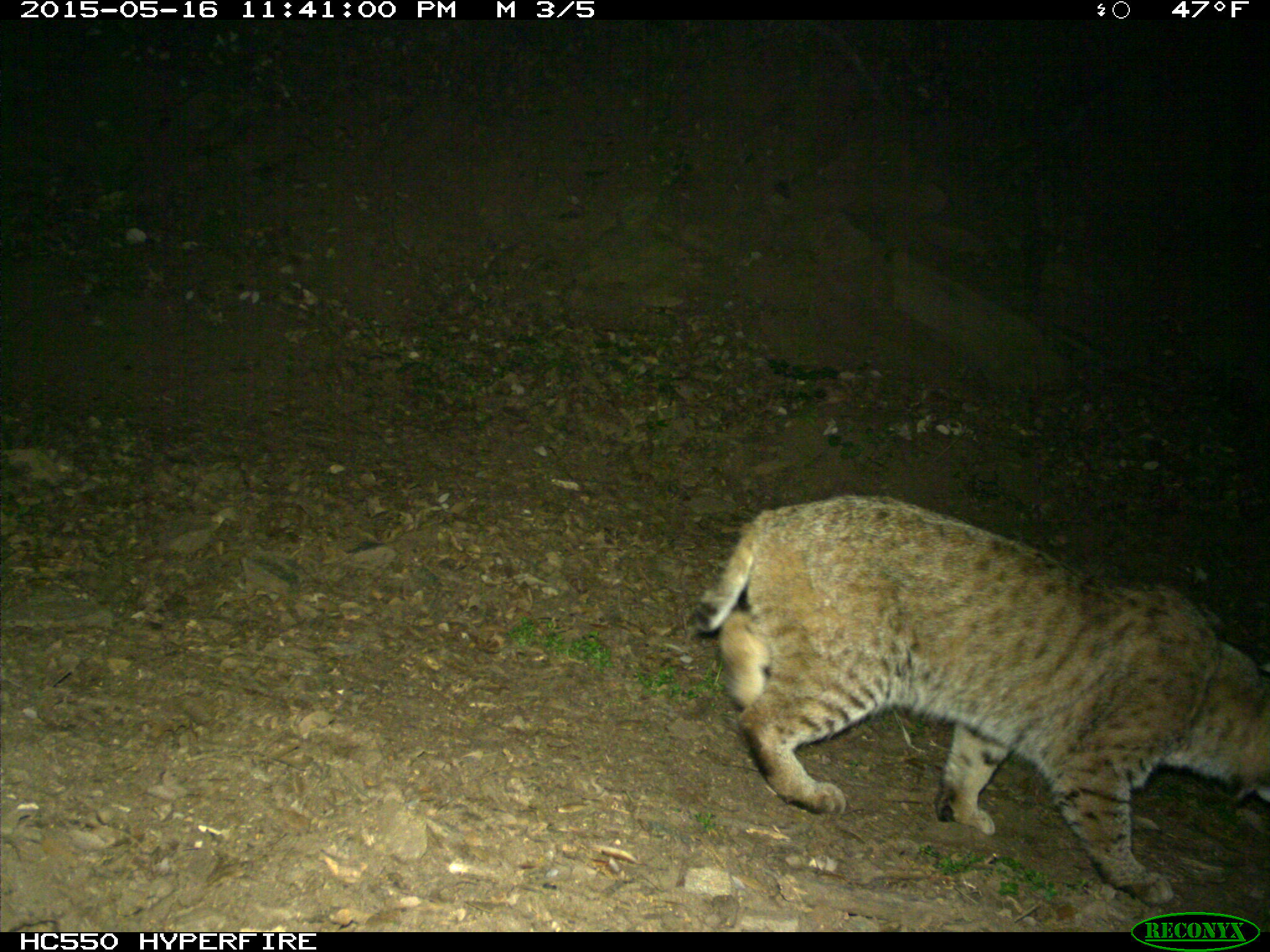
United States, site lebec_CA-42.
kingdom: Animalia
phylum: Chordata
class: Mammalia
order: Carnivora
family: Felidae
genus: Lynx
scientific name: Lynx rufus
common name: bobcat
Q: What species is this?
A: Lynx rufus (bobcat).